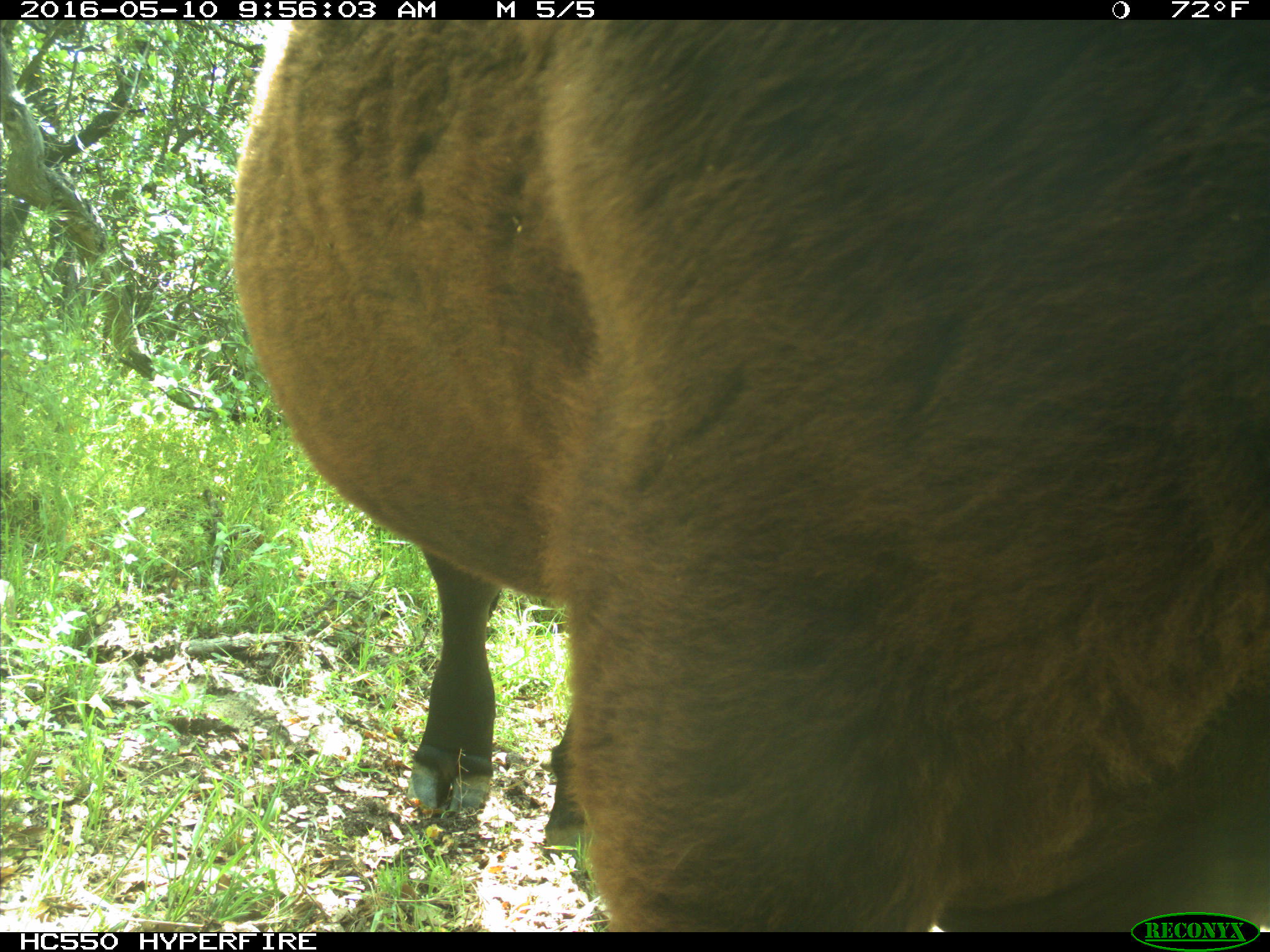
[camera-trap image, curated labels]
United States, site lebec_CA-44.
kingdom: Animalia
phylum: Chordata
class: Mammalia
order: Artiodactyla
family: Bovidae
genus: Bos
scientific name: Bos taurus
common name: domestic cow